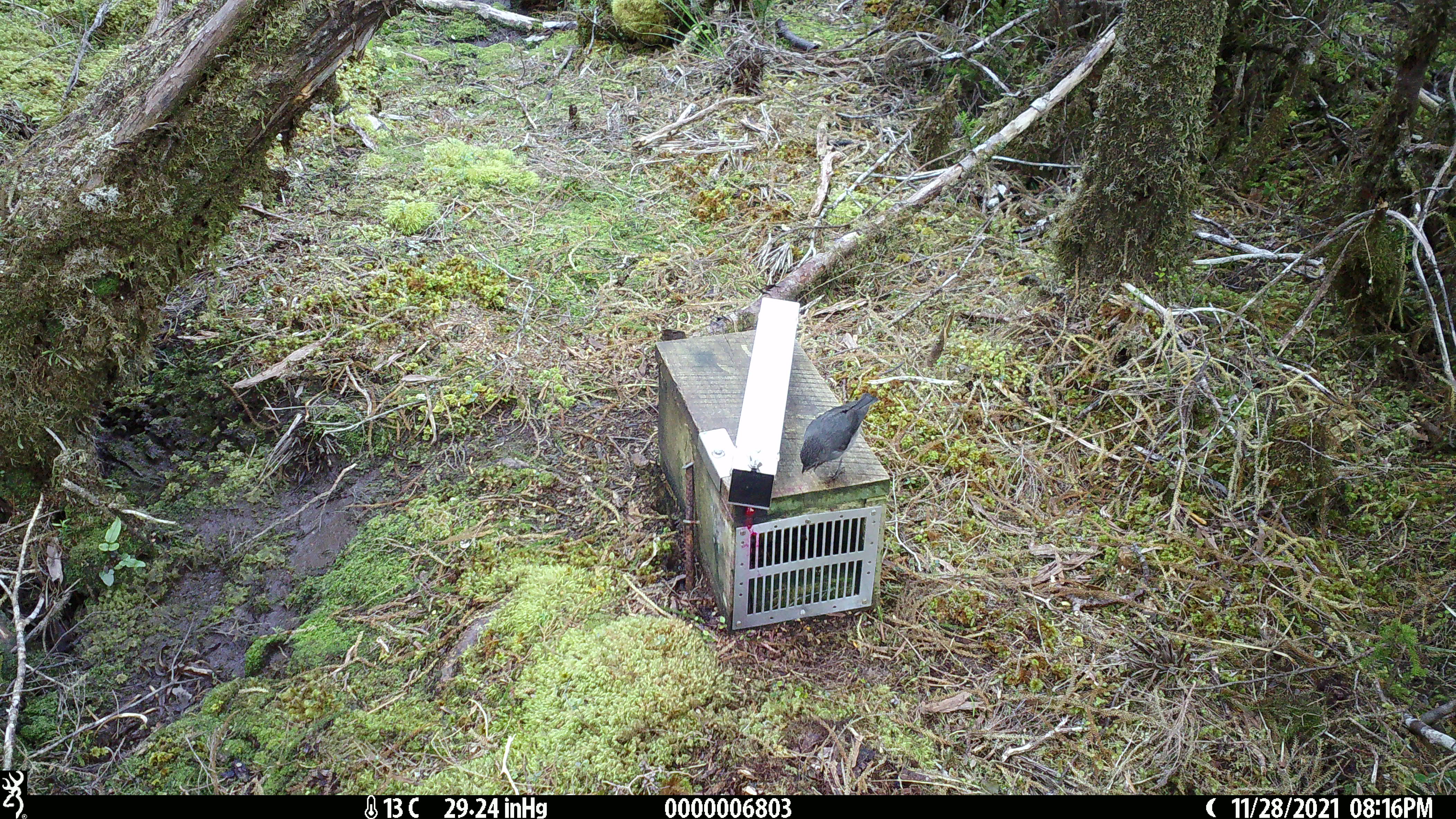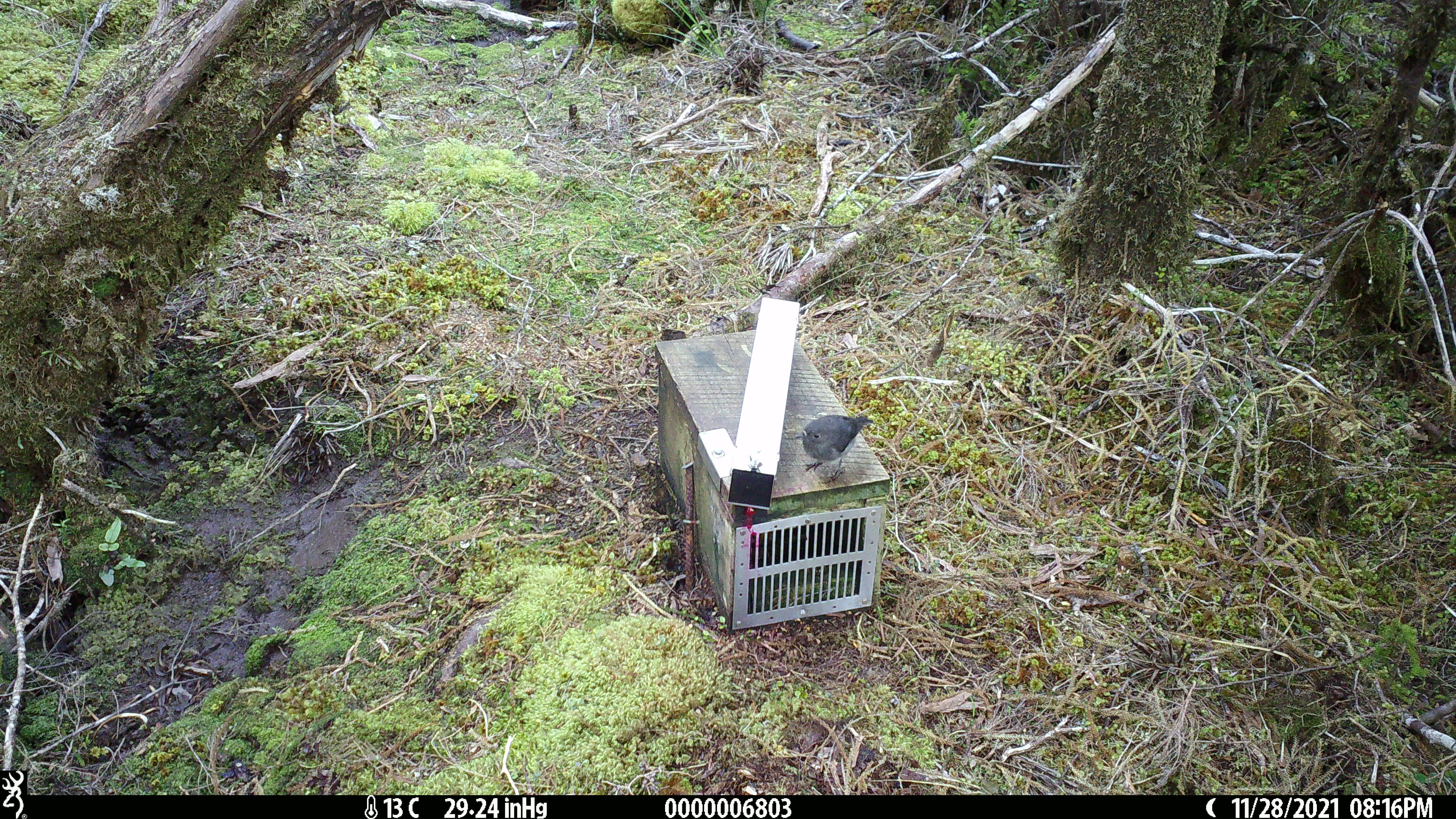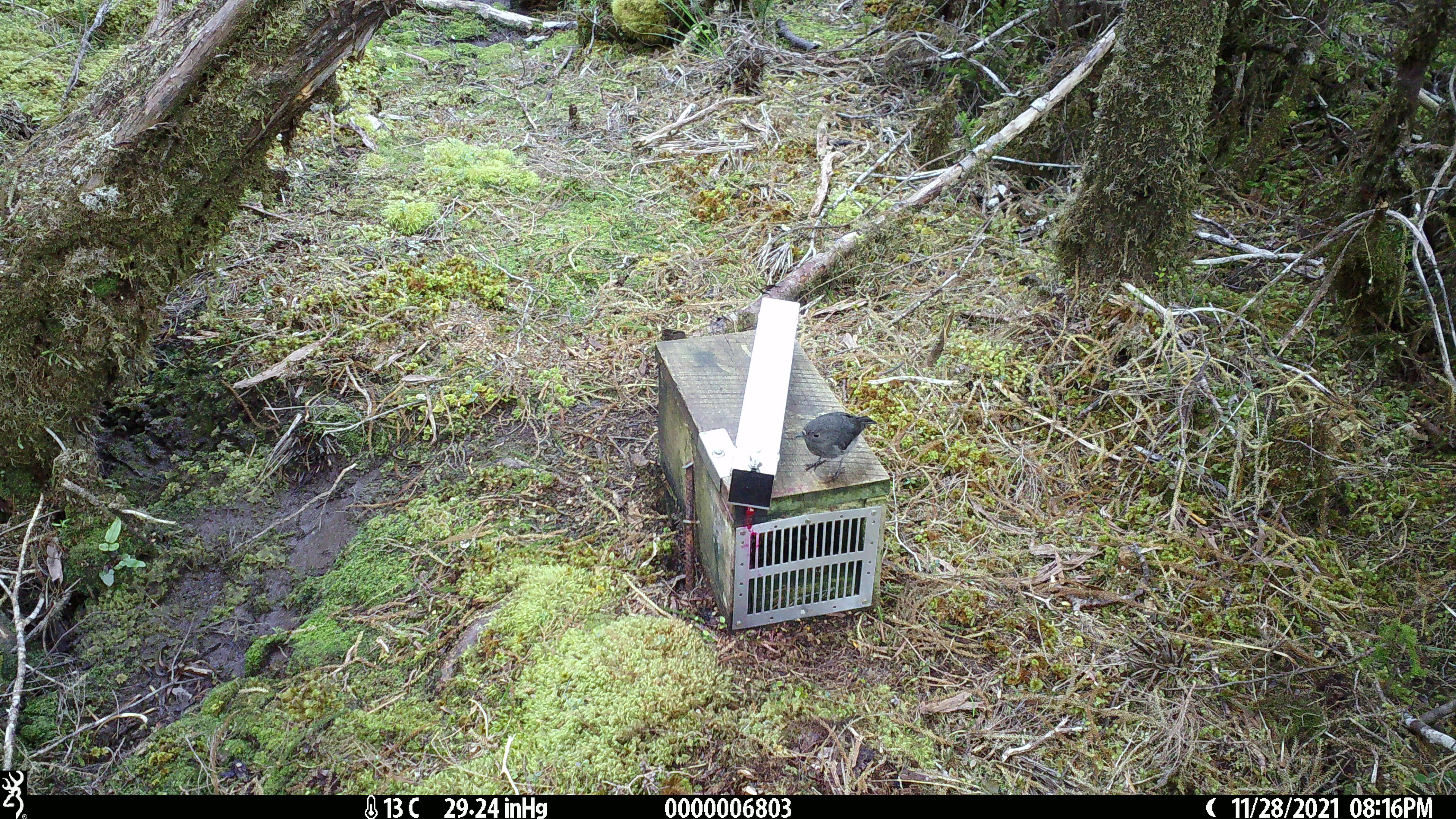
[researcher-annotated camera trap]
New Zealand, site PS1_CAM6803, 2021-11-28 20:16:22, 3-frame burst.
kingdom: Animalia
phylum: Chordata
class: Aves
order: Passeriformes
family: Petroicidae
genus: Petroica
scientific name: Petroica australis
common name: new zealand robin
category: robin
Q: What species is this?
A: Robin (new zealand robin) (Petroica australis).